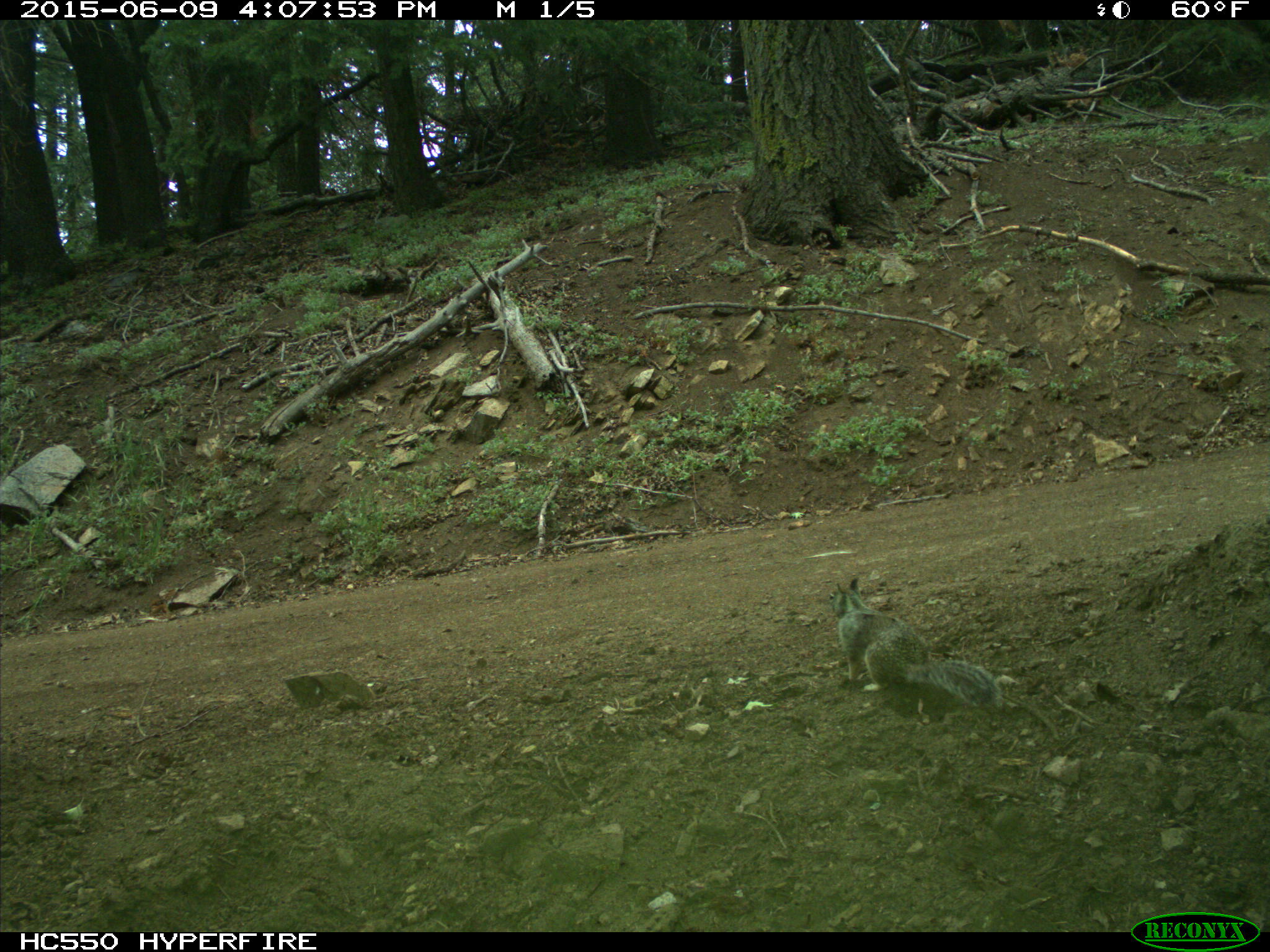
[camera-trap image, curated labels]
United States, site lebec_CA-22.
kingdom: Animalia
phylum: Chordata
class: Mammalia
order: Rodentia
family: Sciuridae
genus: Otospermophilus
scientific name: Otospermophilus beecheyi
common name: california ground squirrel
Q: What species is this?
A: Otospermophilus beecheyi (california ground squirrel).